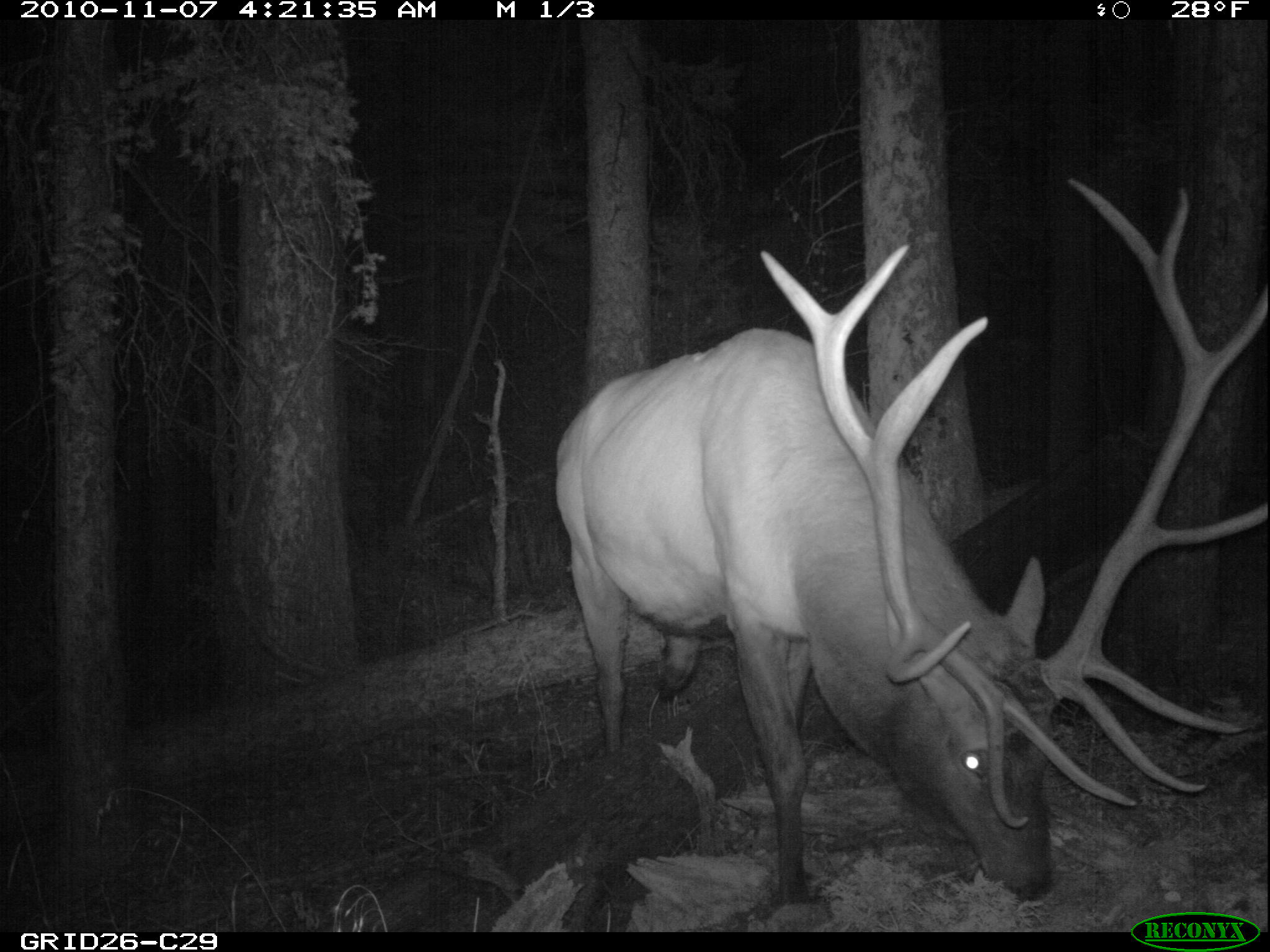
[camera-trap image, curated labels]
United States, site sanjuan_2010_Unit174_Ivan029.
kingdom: Animalia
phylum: Chordata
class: Mammalia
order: Artiodactyla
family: Cervidae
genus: Cervus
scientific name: Cervus elaphus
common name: red deer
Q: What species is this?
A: Cervus elaphus (red deer).